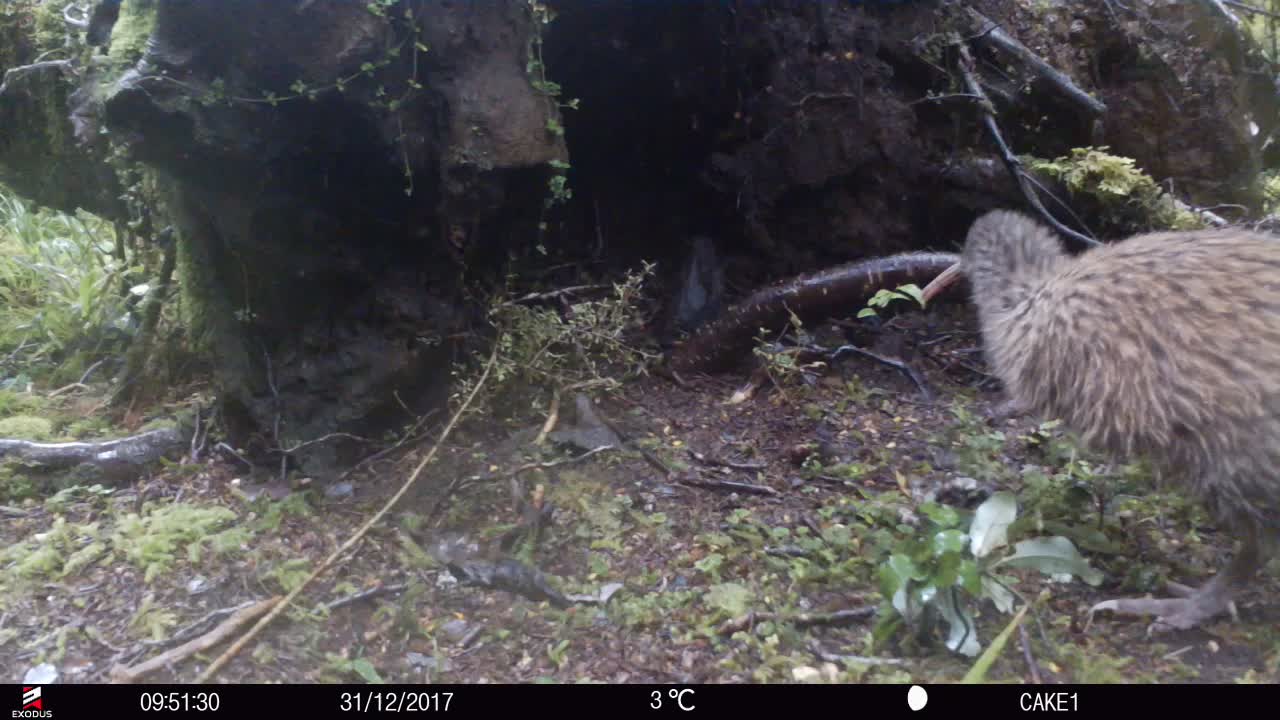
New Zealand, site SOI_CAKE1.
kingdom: Animalia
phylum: Chordata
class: Aves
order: Apterygiformes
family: Apterygidae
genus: Apteryx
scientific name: Apteryx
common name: kiwi